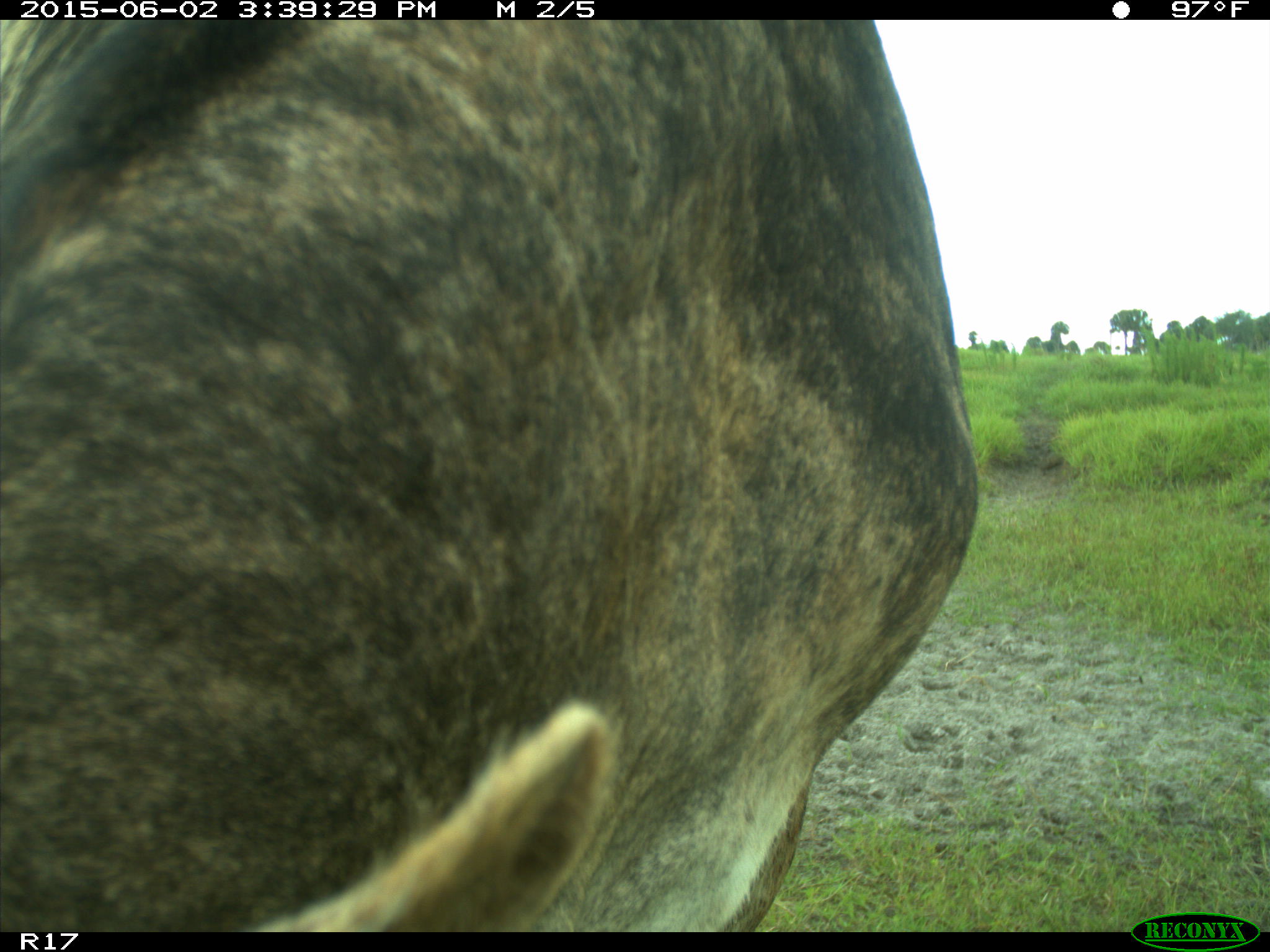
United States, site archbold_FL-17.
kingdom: Animalia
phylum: Chordata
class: Mammalia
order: Artiodactyla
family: Bovidae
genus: Bos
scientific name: Bos taurus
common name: domestic cow